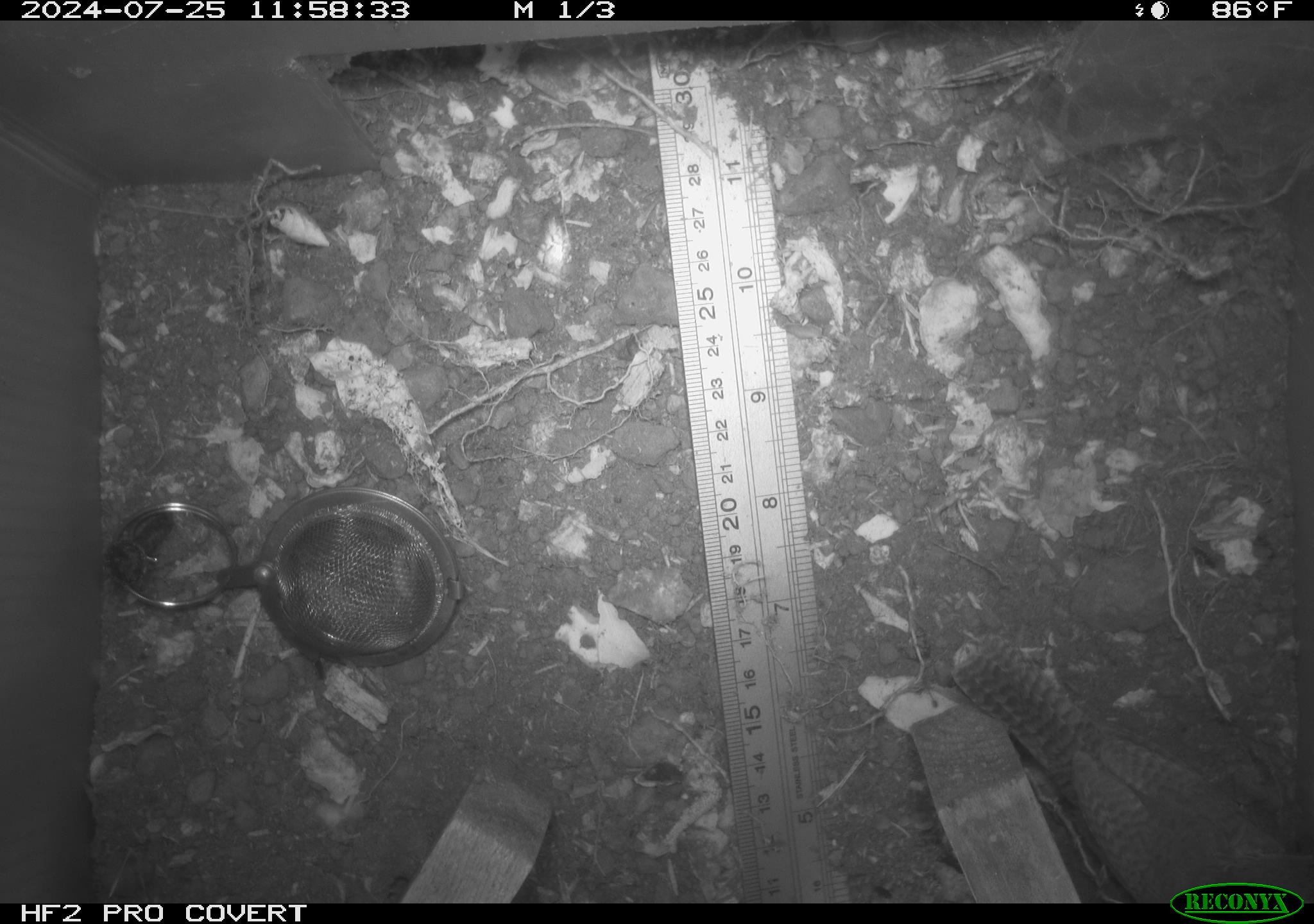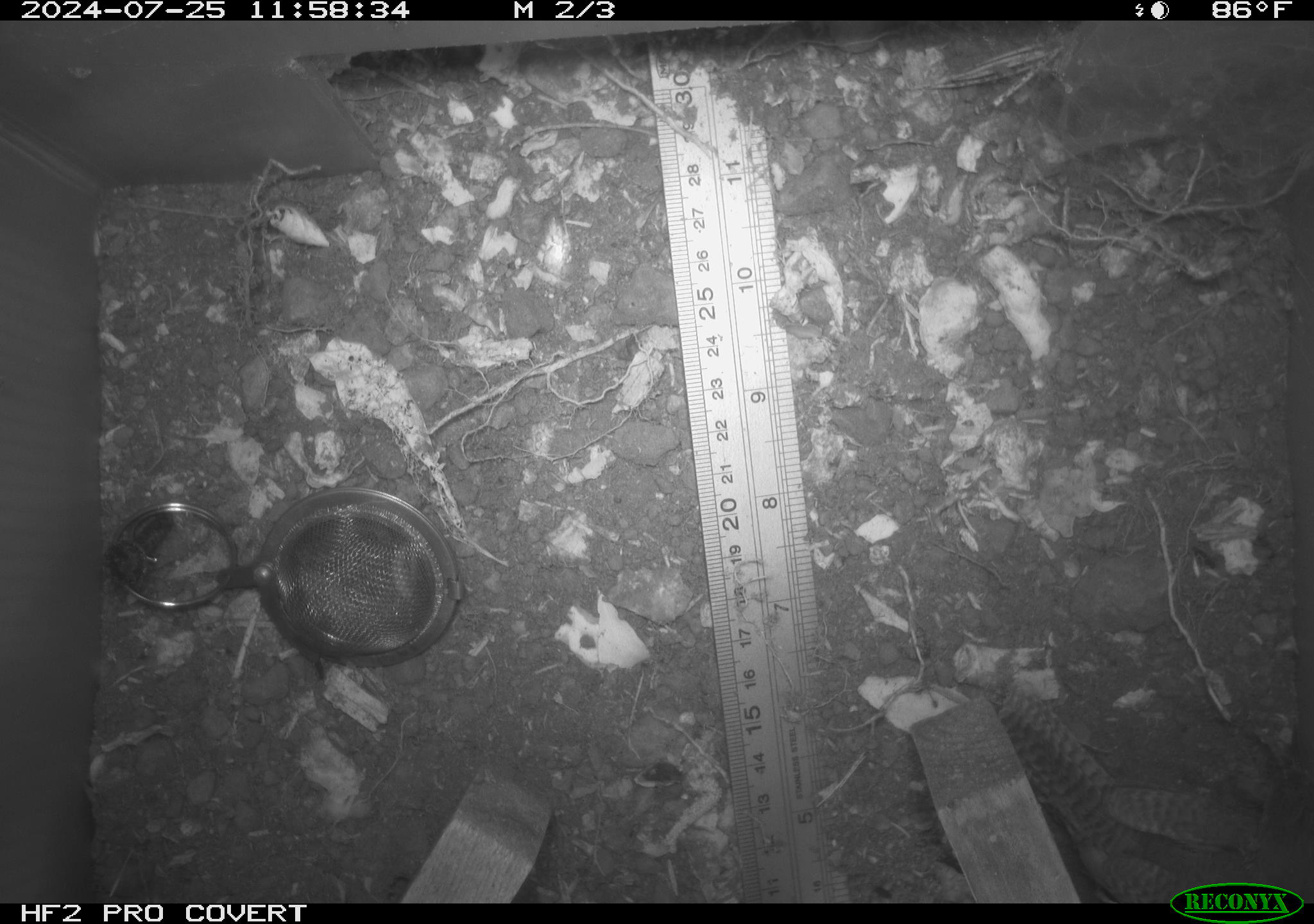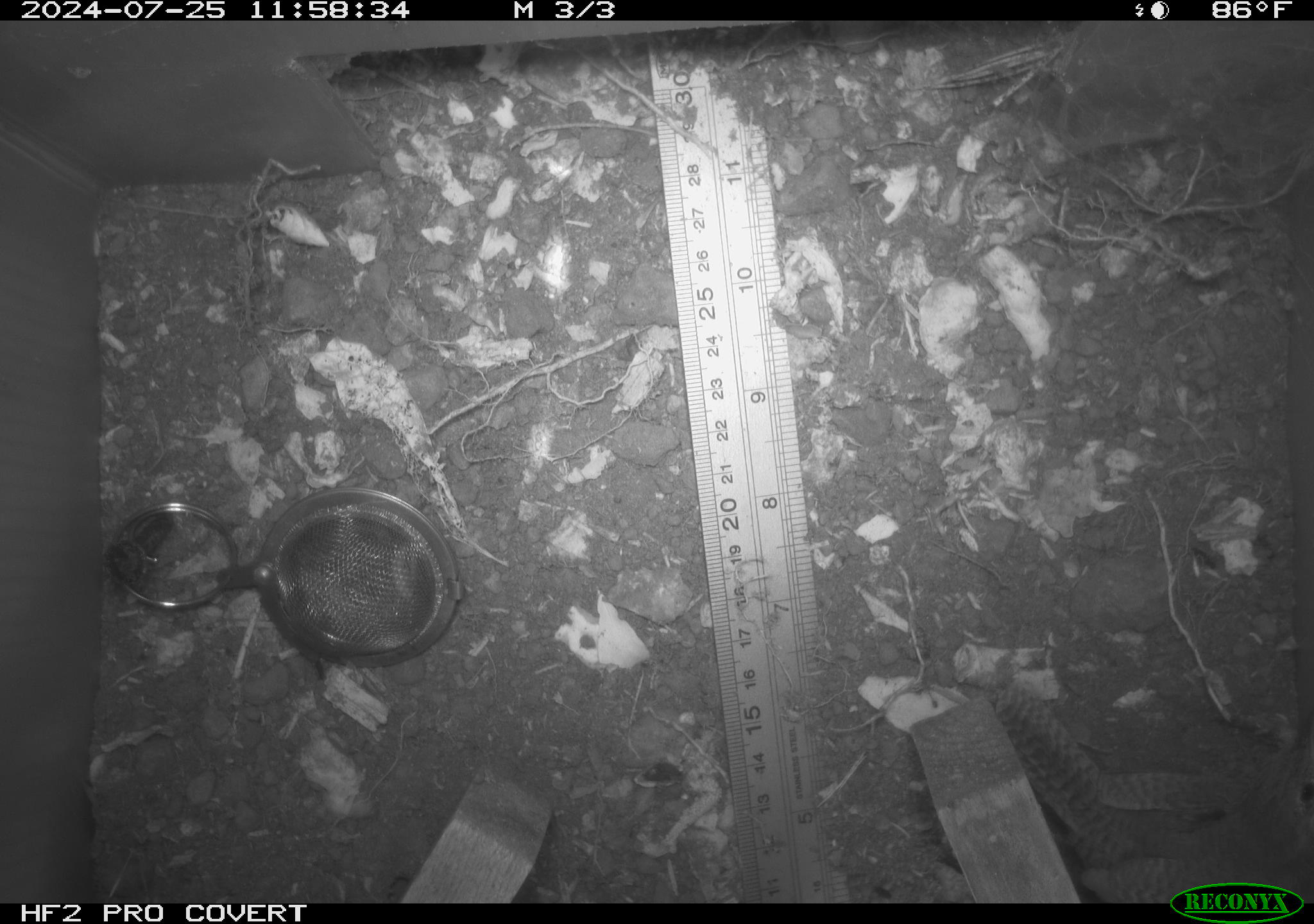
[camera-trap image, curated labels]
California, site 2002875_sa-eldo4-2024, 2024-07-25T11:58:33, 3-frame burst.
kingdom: Animalia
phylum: Chordata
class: Aves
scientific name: Aves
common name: bird